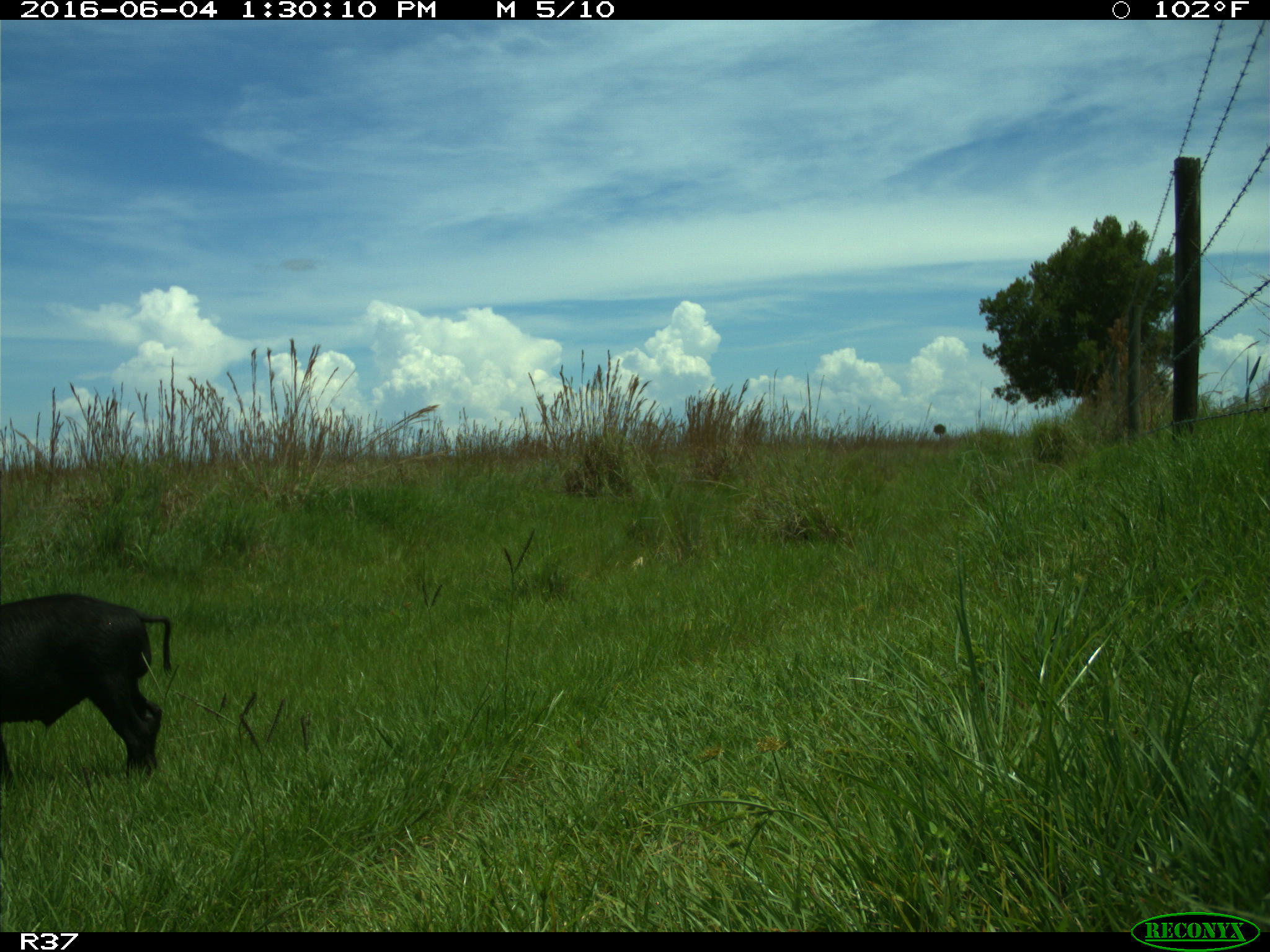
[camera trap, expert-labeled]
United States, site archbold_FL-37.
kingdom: Animalia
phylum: Chordata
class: Mammalia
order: Artiodactyla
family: Suidae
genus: Sus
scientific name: Sus scrofa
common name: wild boar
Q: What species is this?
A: Sus scrofa (wild boar).